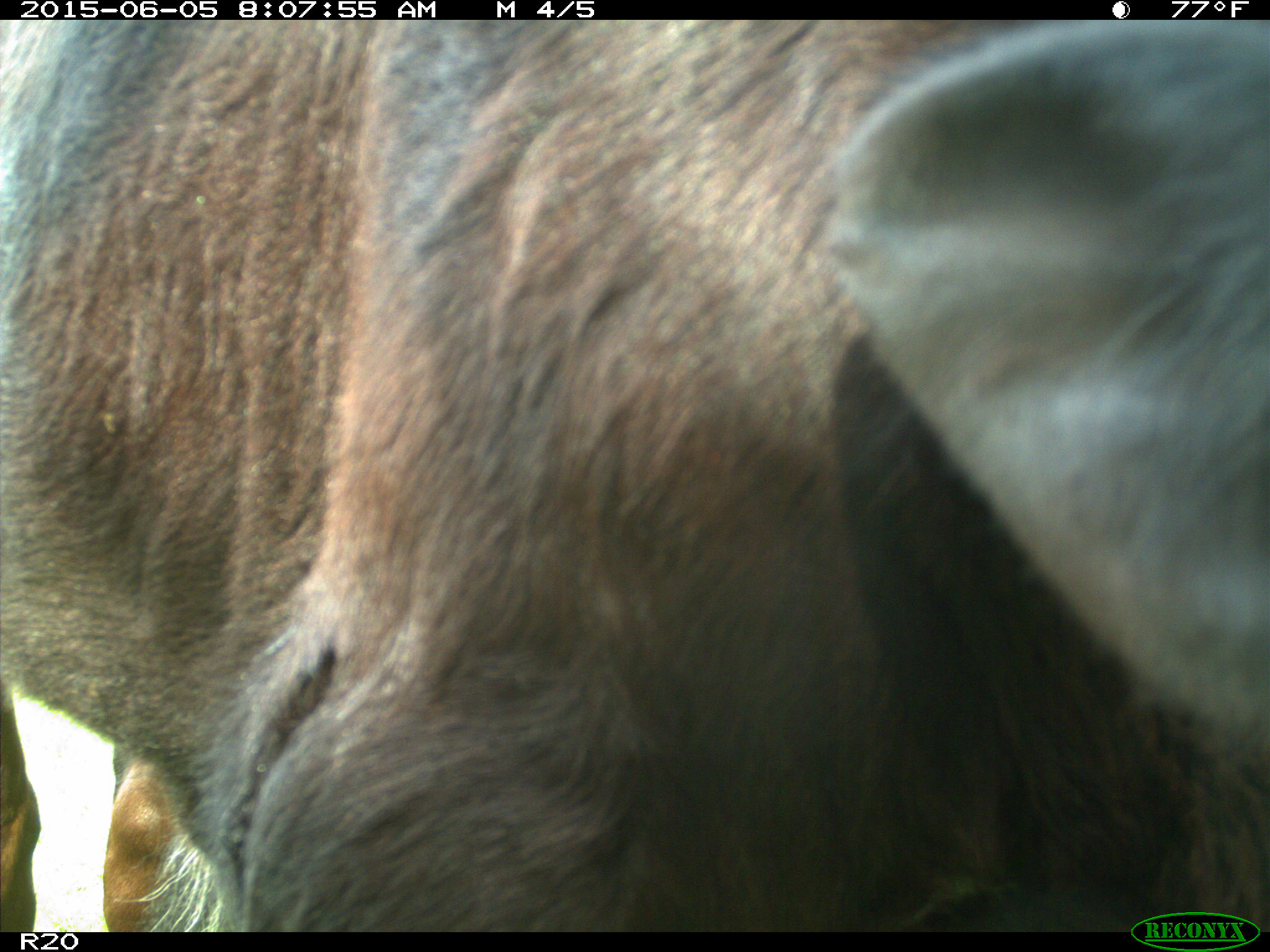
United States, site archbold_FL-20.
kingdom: Animalia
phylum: Chordata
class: Mammalia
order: Artiodactyla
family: Bovidae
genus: Bos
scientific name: Bos taurus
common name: domestic cow